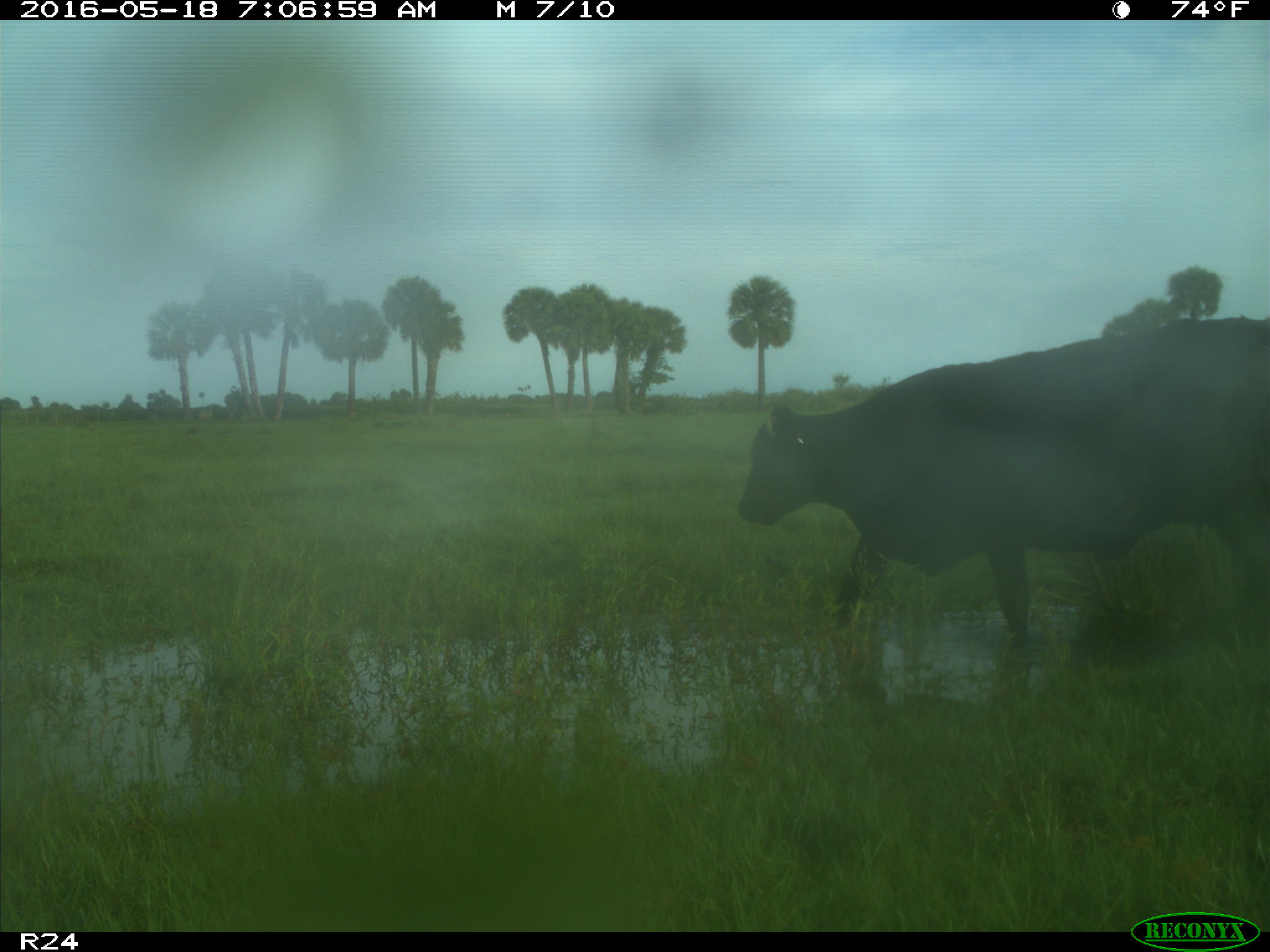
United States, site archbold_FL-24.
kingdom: Animalia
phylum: Chordata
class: Mammalia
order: Artiodactyla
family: Bovidae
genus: Bos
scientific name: Bos taurus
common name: domestic cow